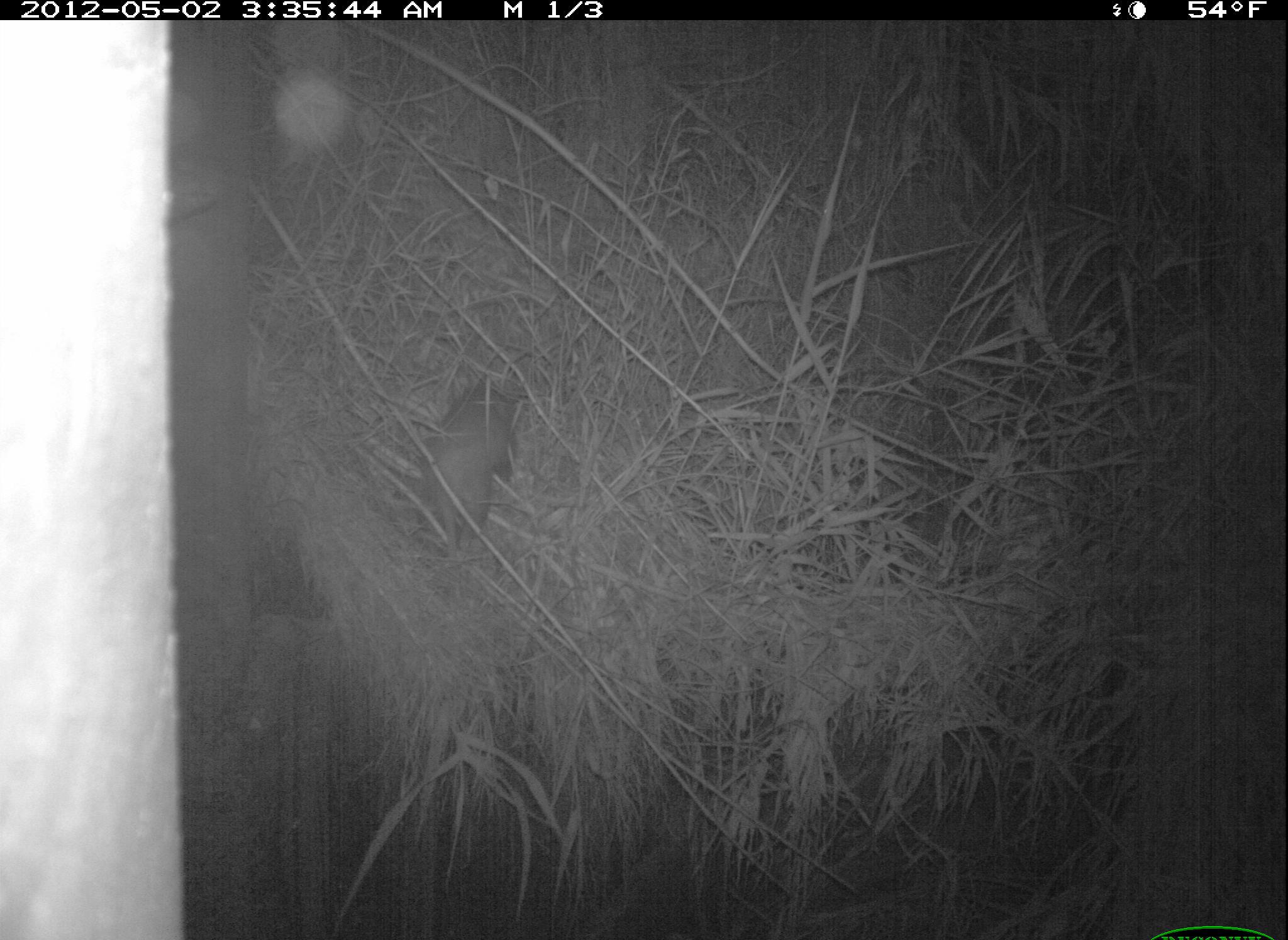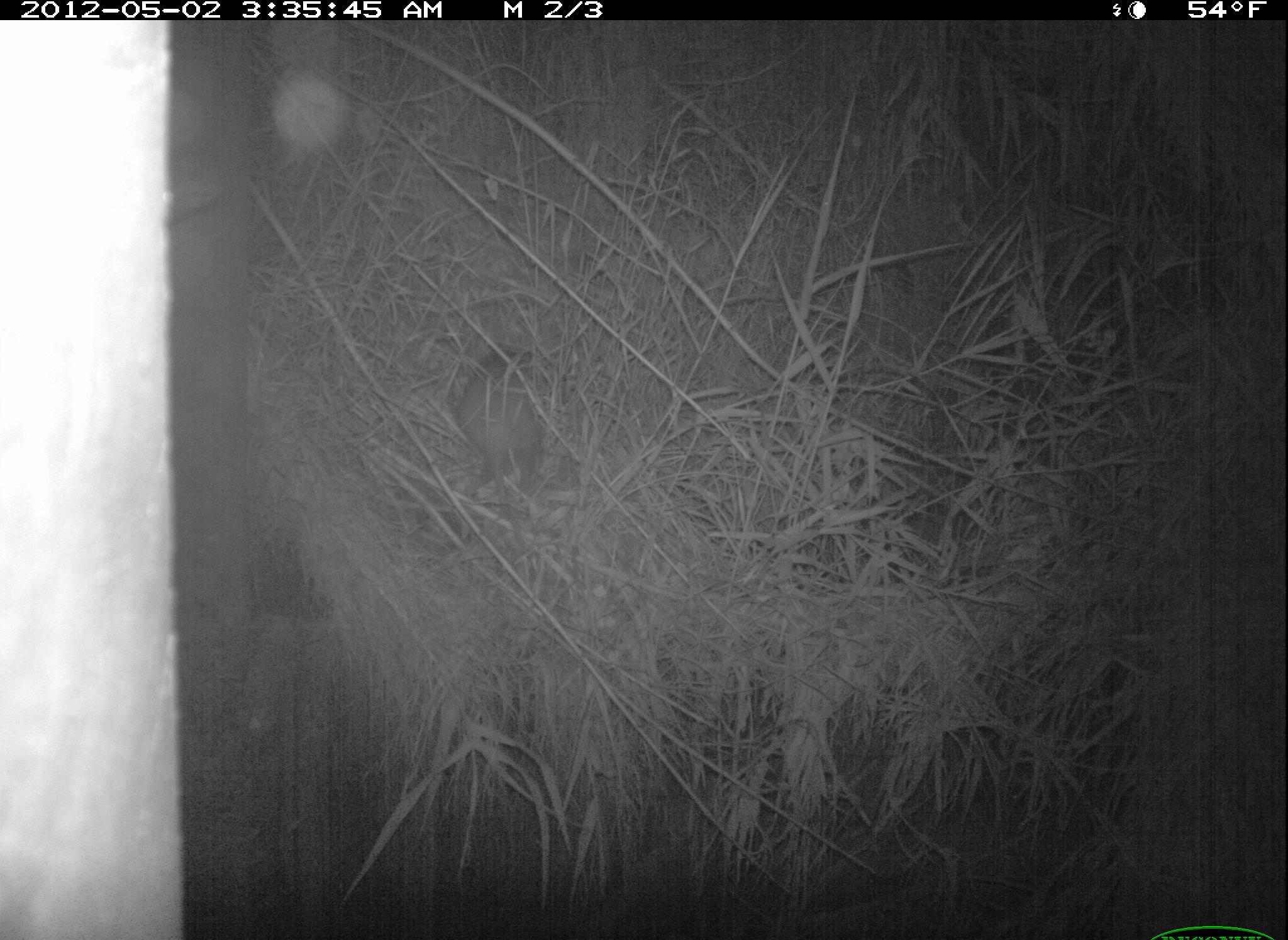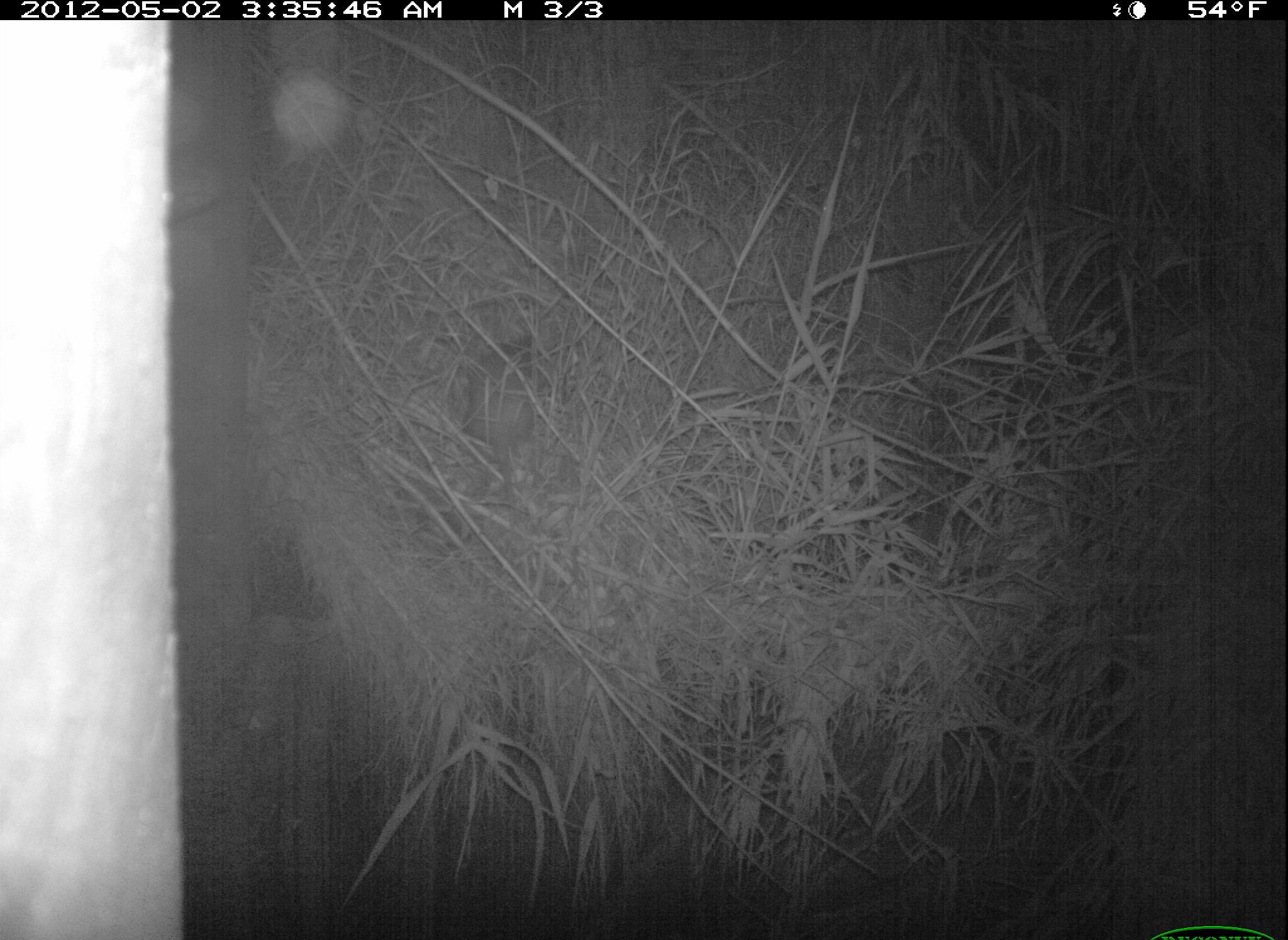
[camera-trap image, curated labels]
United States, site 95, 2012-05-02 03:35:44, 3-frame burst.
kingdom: Animalia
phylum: Chordata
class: Mammalia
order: Didelphimorphia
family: Didelphidae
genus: Didelphis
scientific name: Didelphis virginiana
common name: virginia opossum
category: opossum